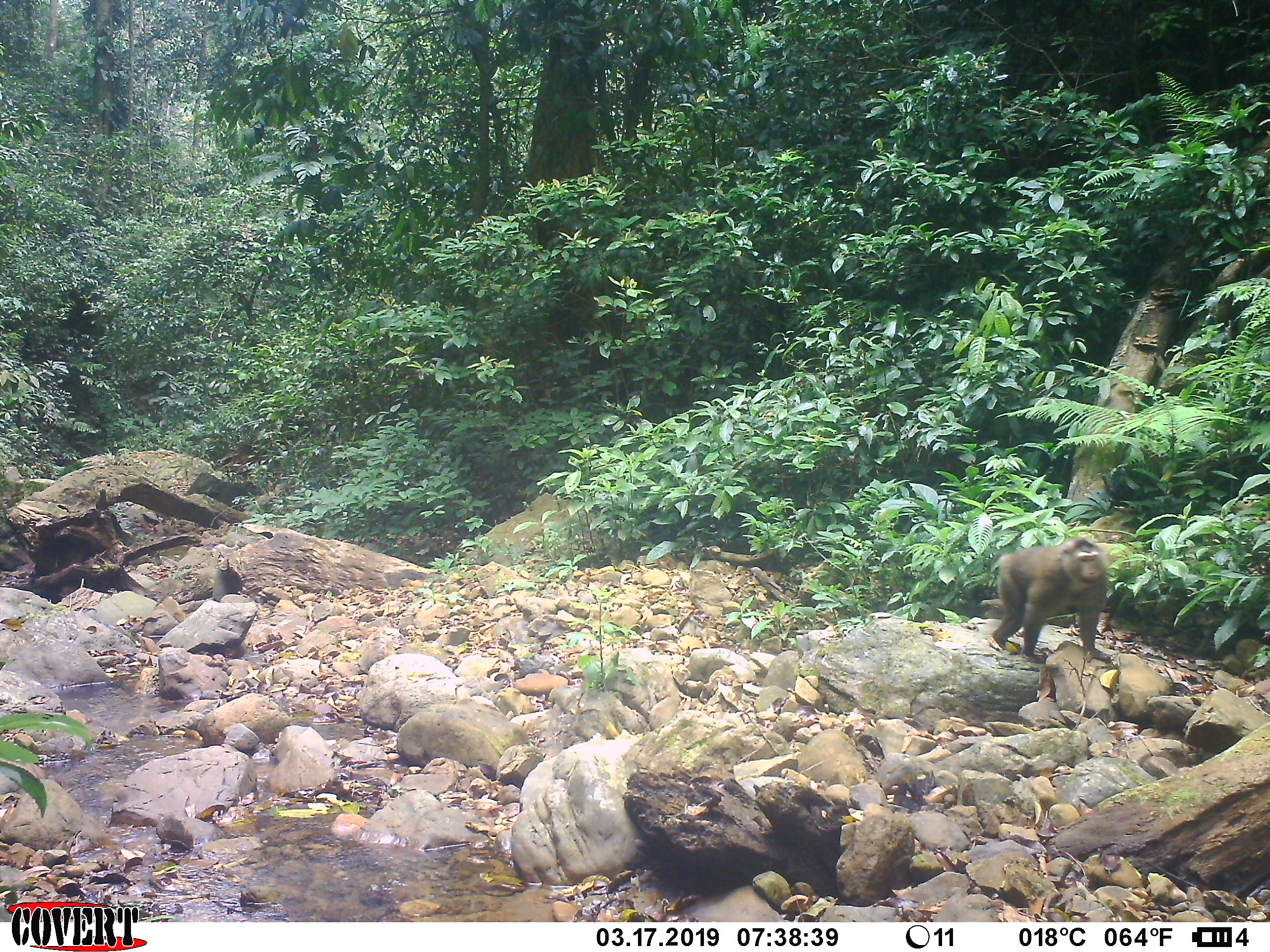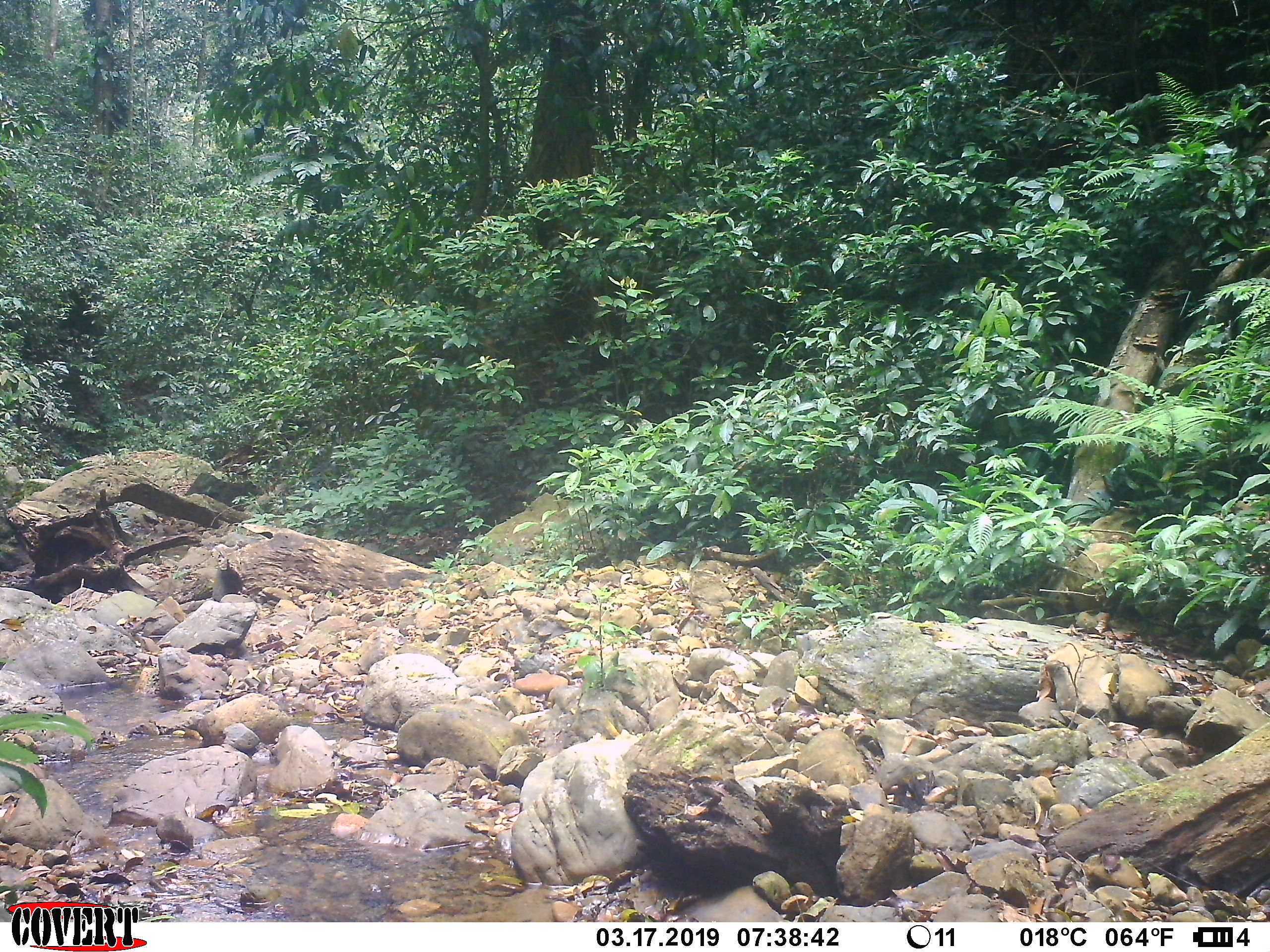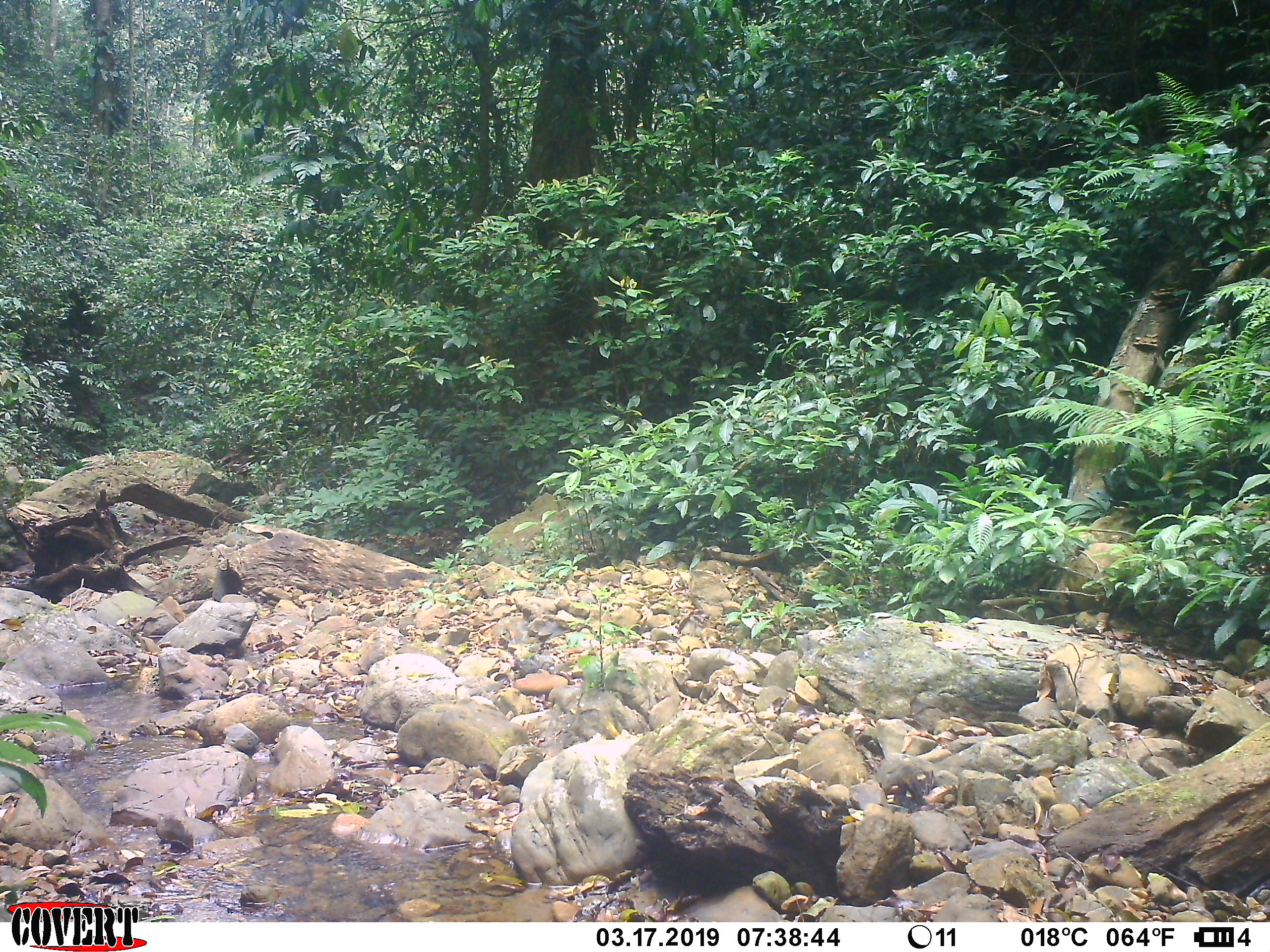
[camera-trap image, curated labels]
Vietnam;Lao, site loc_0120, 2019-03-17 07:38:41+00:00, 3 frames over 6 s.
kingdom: Animalia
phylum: Chordata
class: Mammalia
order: Primates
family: Cercopithecidae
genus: Macaca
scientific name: Macaca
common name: macaques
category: assam or rhesus macaque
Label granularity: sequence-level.